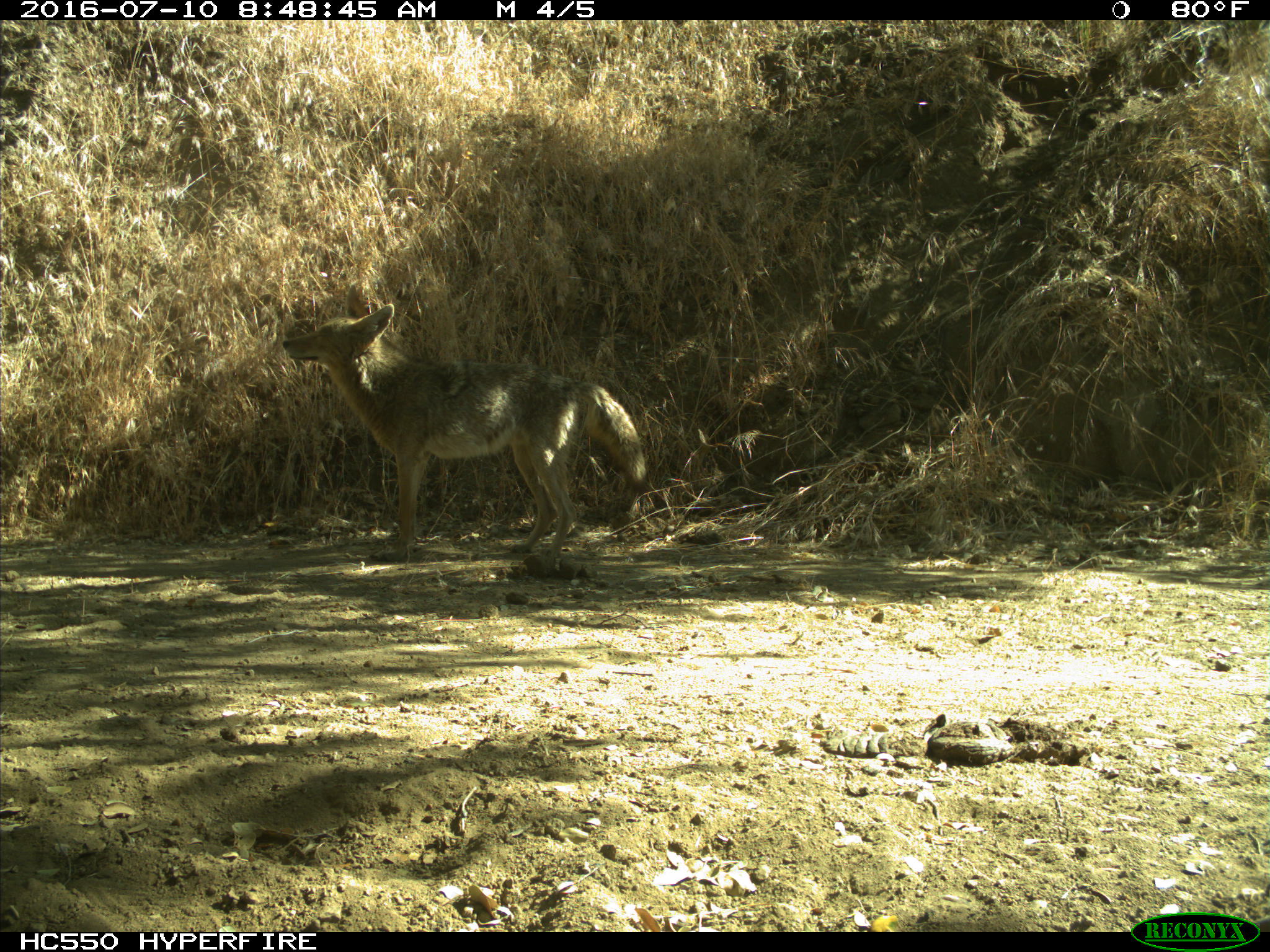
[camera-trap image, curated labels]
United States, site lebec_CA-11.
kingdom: Animalia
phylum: Chordata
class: Mammalia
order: Carnivora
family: Canidae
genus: Canis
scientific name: Canis latrans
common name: coyote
Canis latrans (coyote).